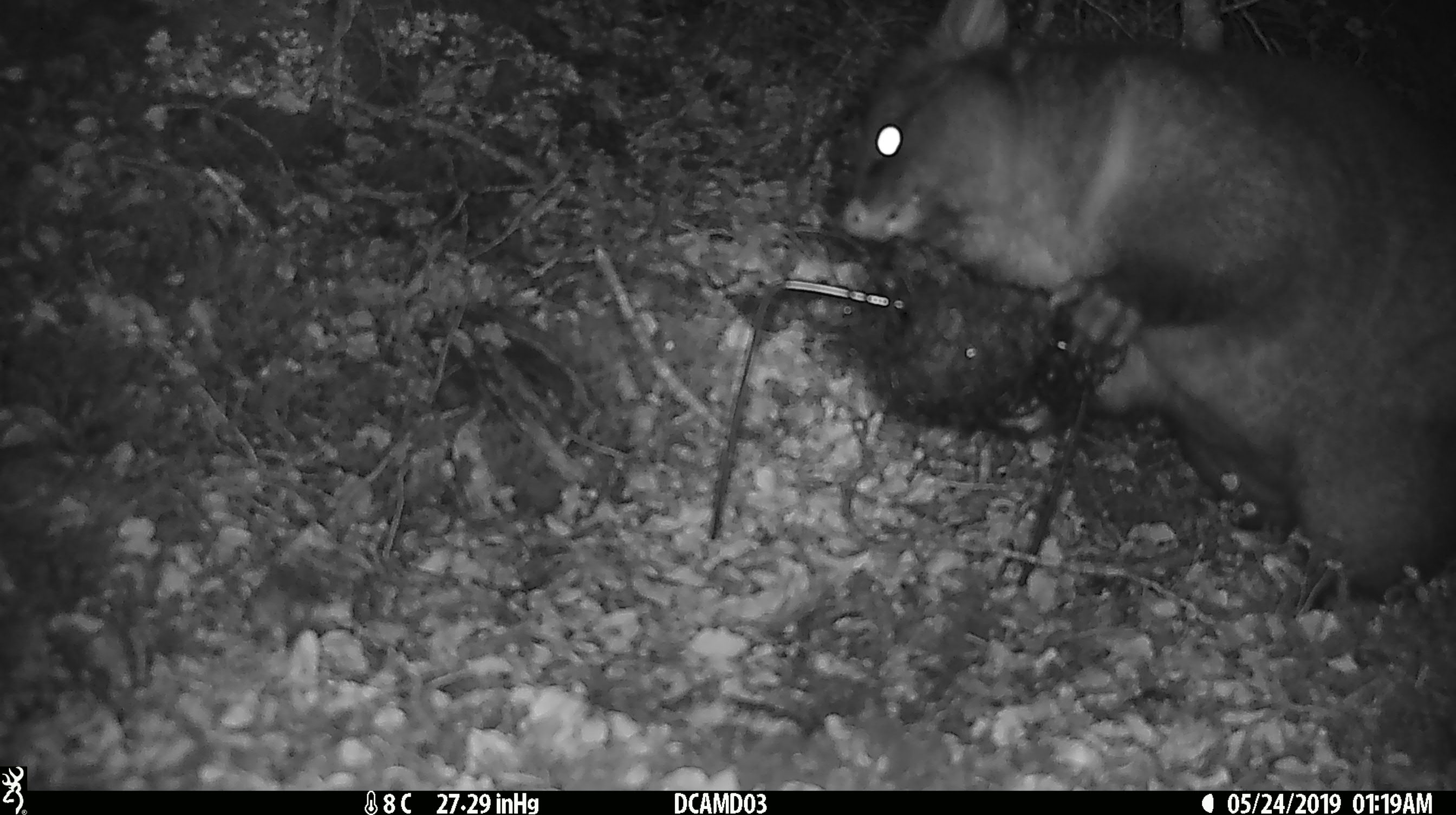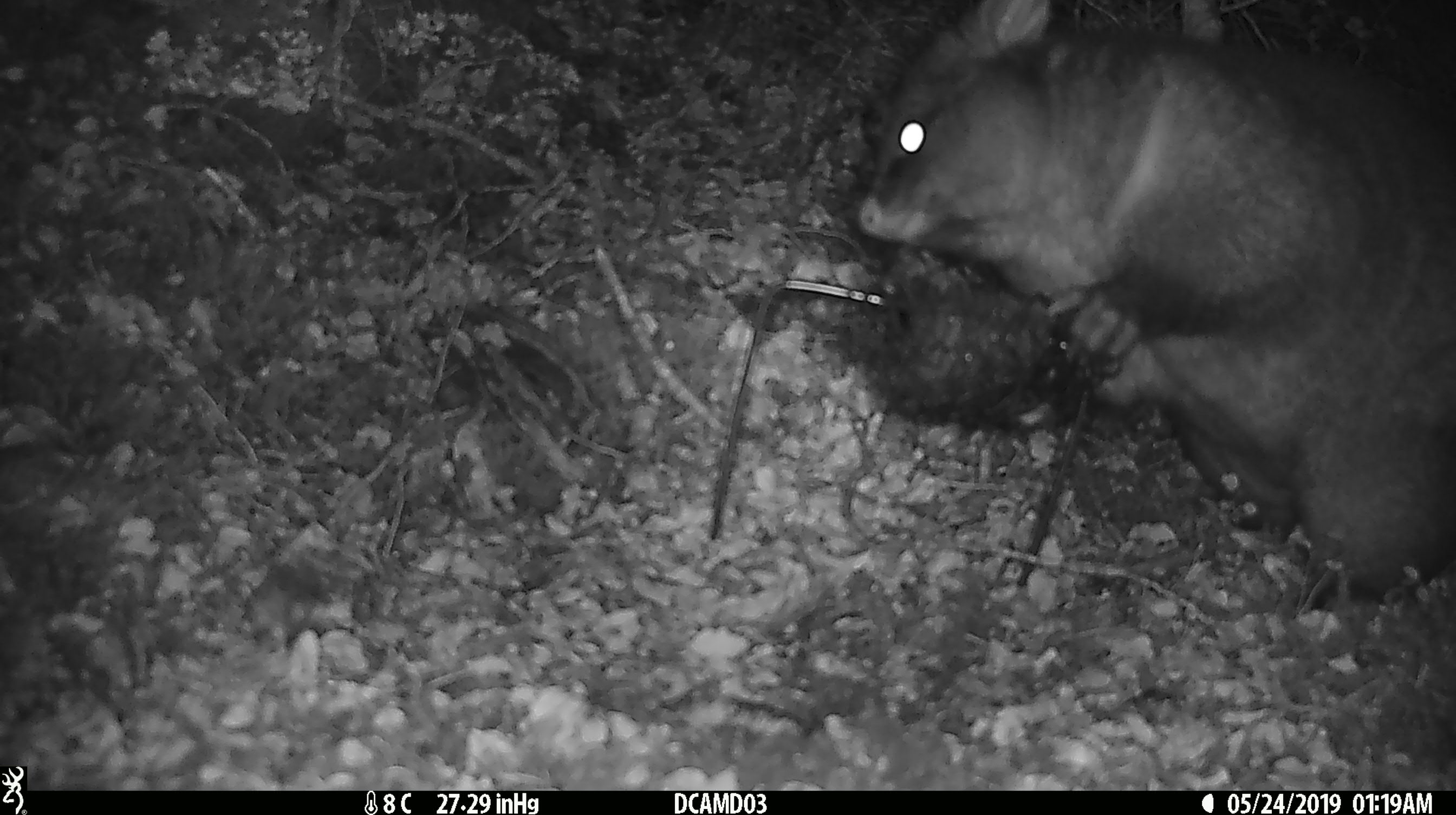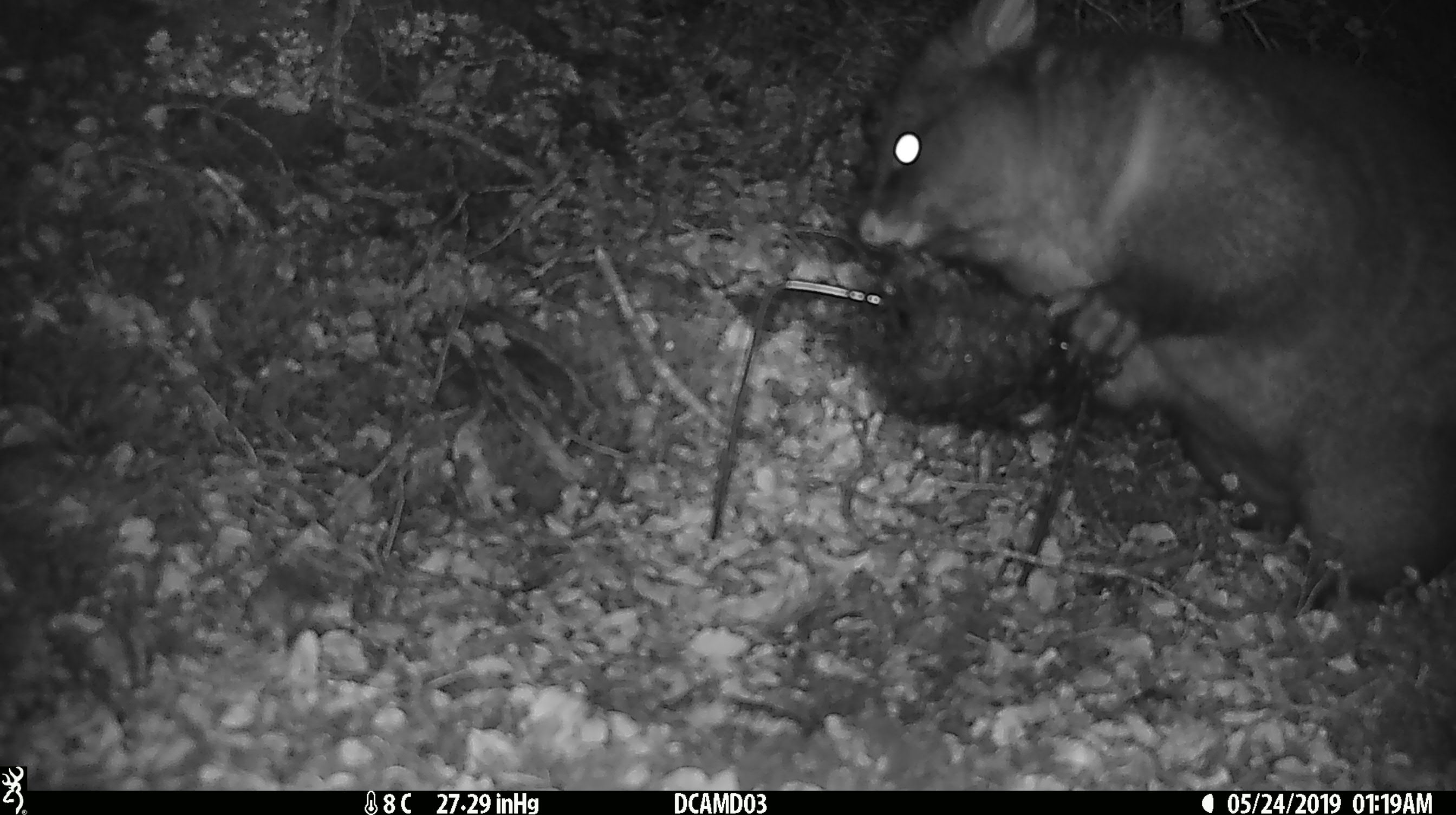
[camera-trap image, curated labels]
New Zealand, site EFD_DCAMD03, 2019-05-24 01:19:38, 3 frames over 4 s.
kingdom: Animalia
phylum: Chordata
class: Mammalia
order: Diprotodontia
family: Phalangeridae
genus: Trichosurus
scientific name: Trichosurus vulpecula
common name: common brushtail possum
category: possum